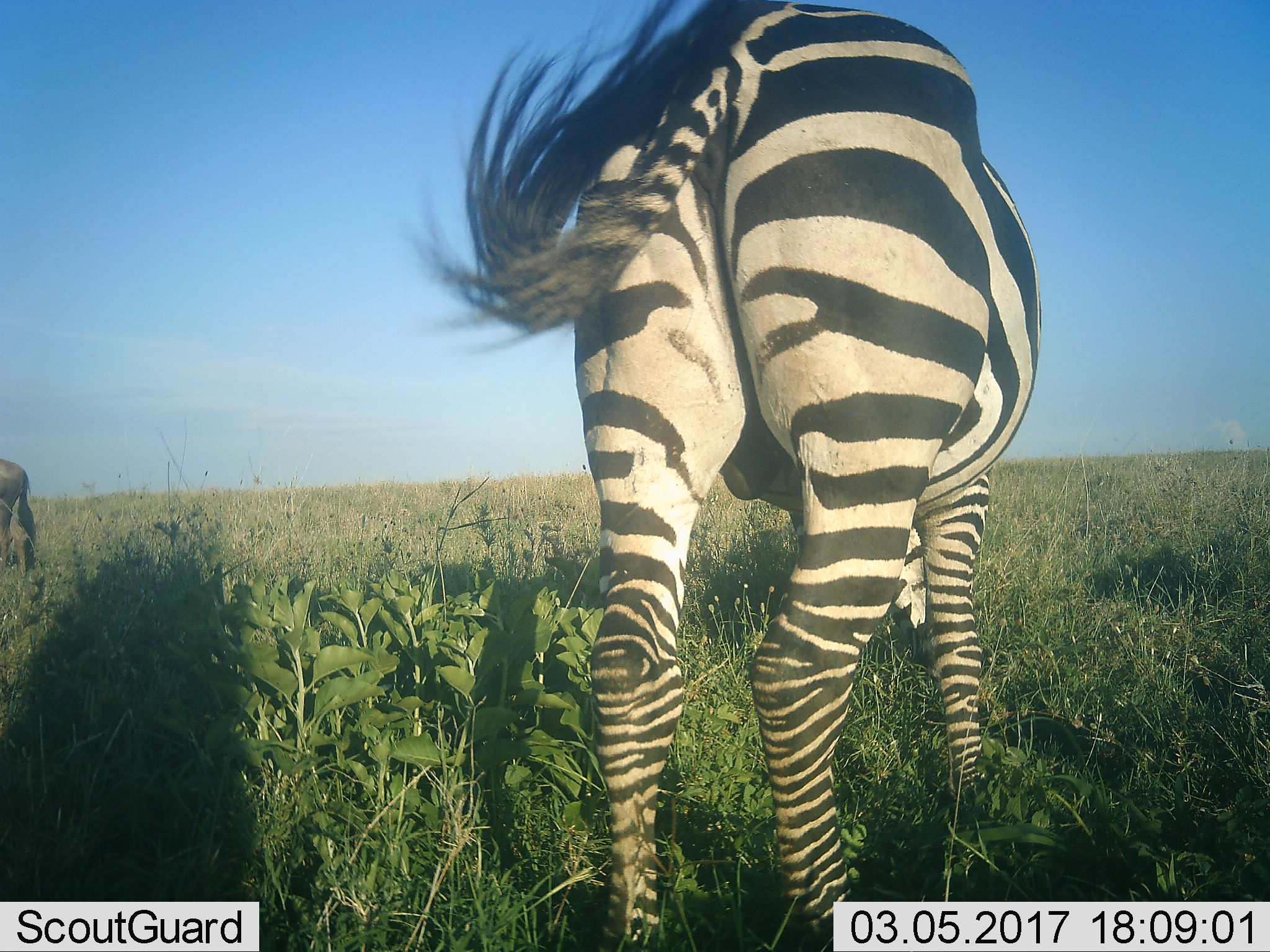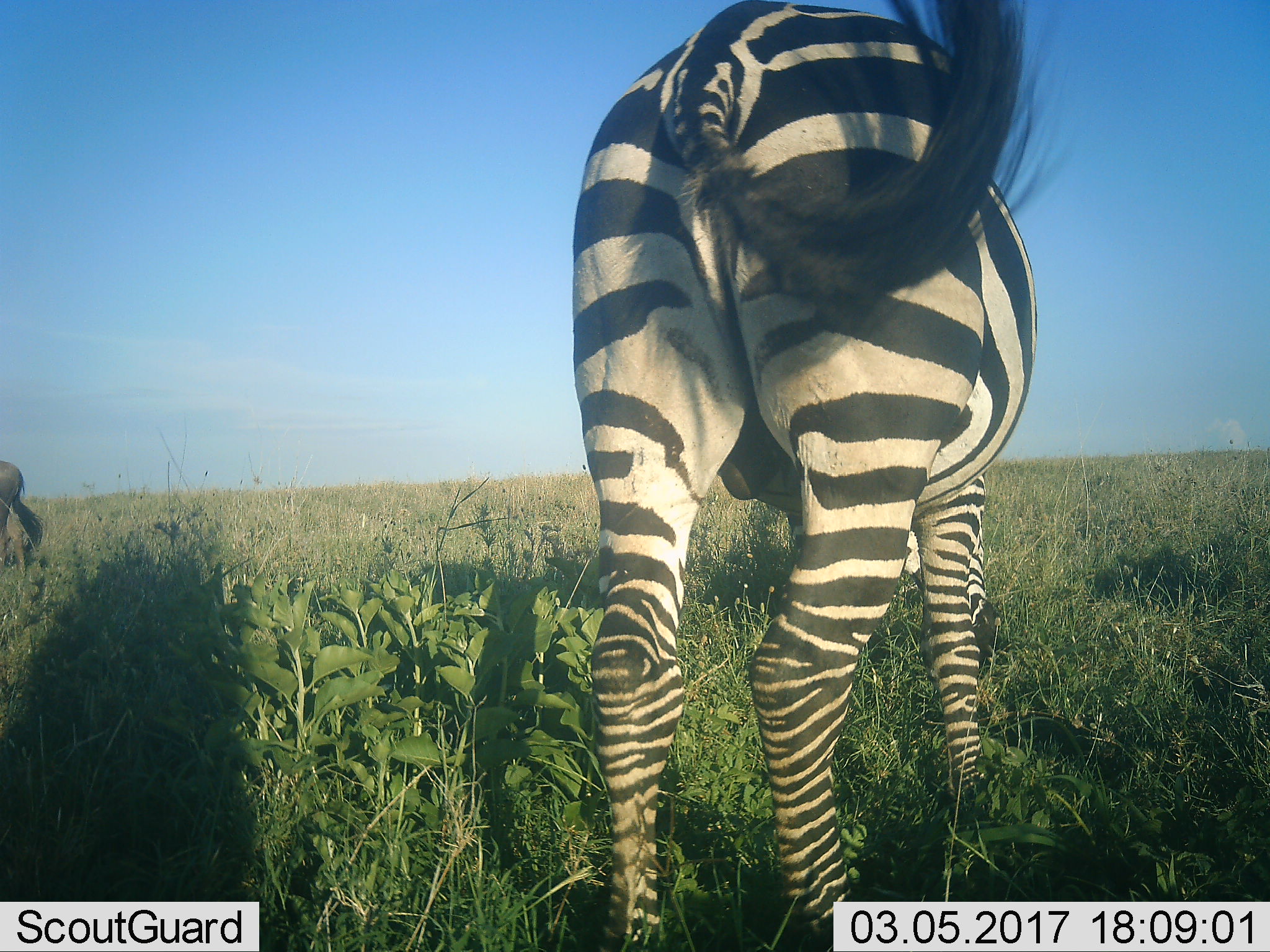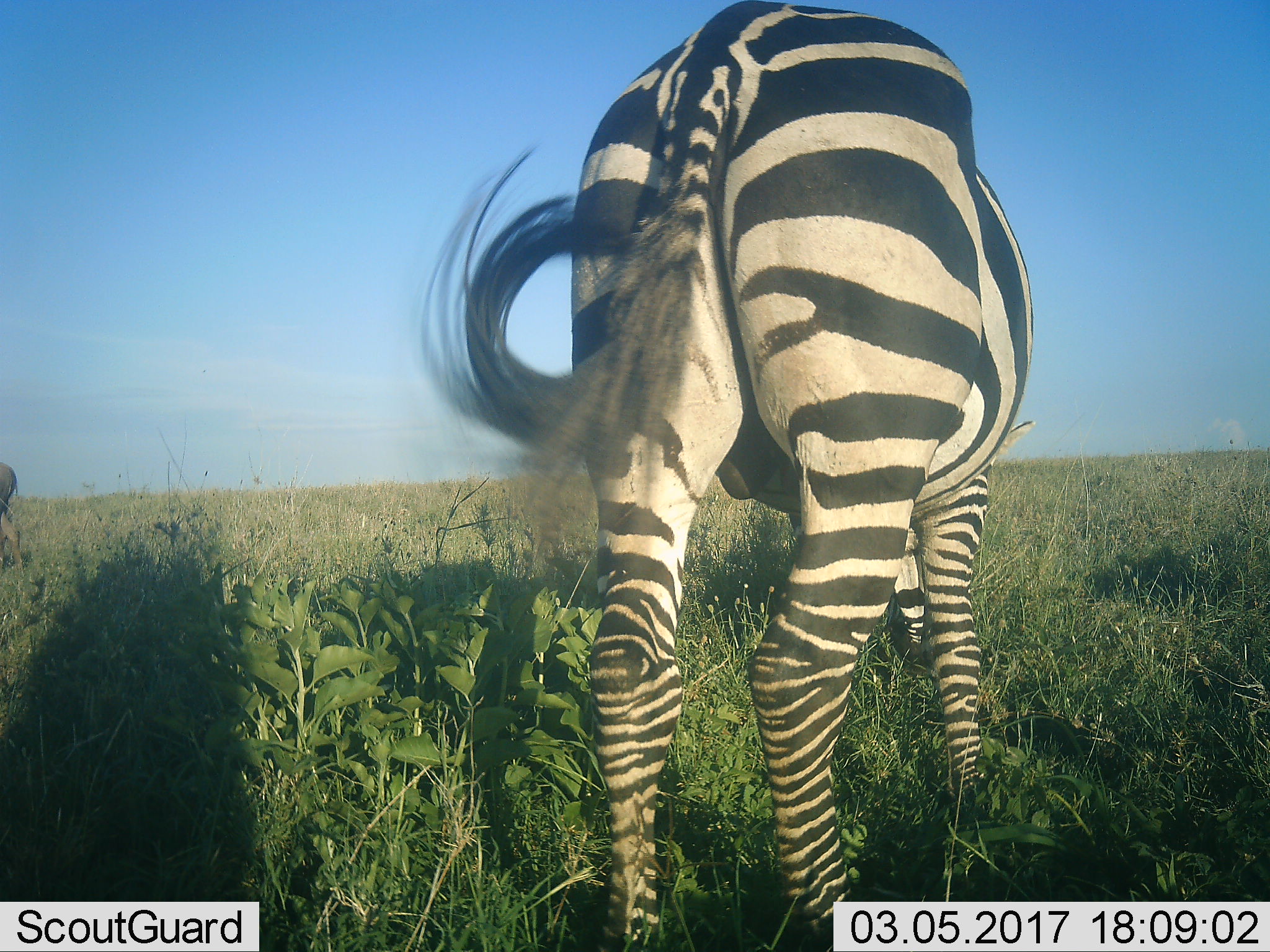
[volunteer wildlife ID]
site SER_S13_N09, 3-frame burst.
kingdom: Animalia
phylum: Chordata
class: Mammalia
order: Perissodactyla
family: Equidae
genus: Equus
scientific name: Equus quagga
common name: plains zebra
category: zebraplains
Zebraplains (plains zebra) (Equus quagga), count 1. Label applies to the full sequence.